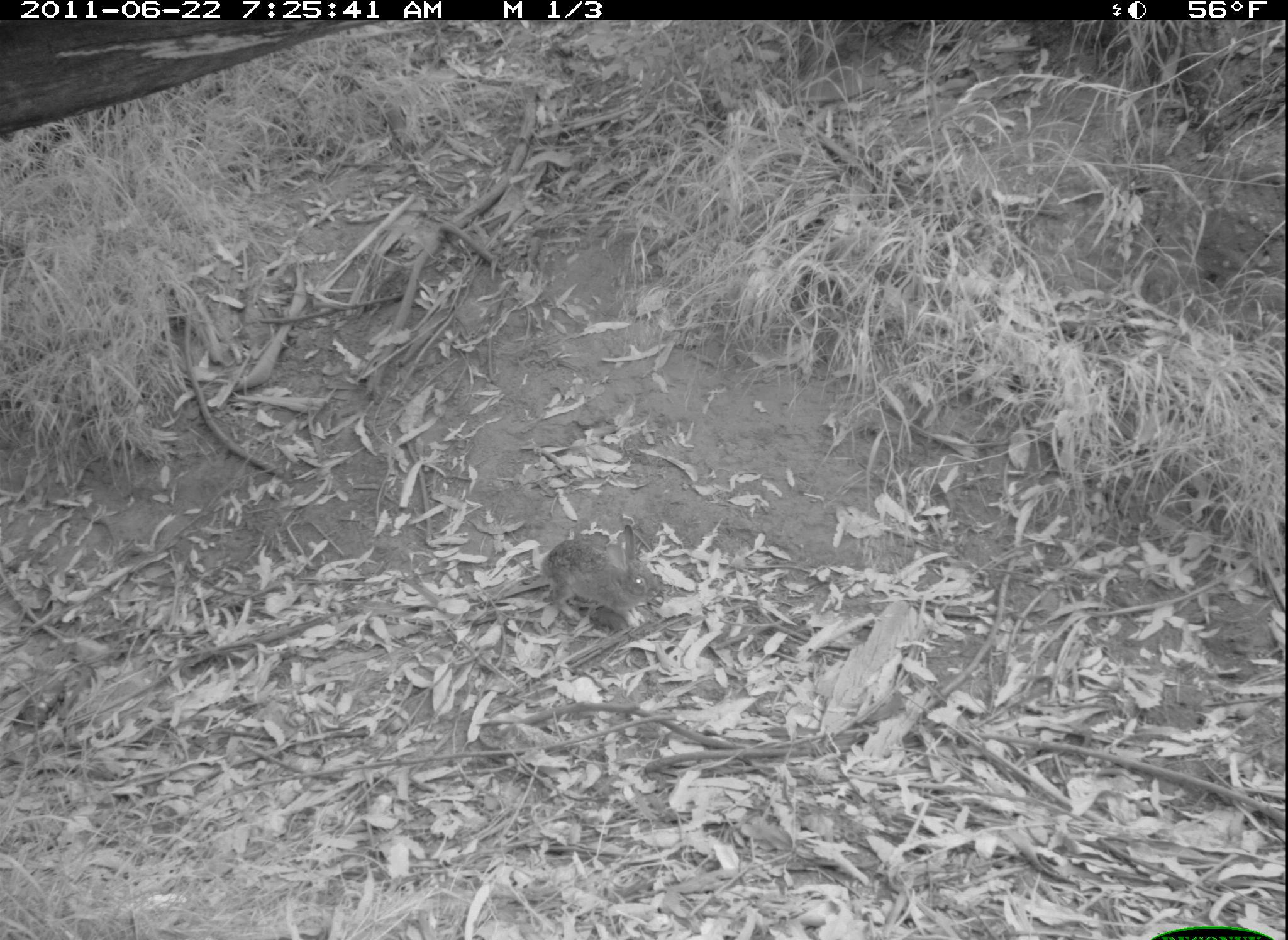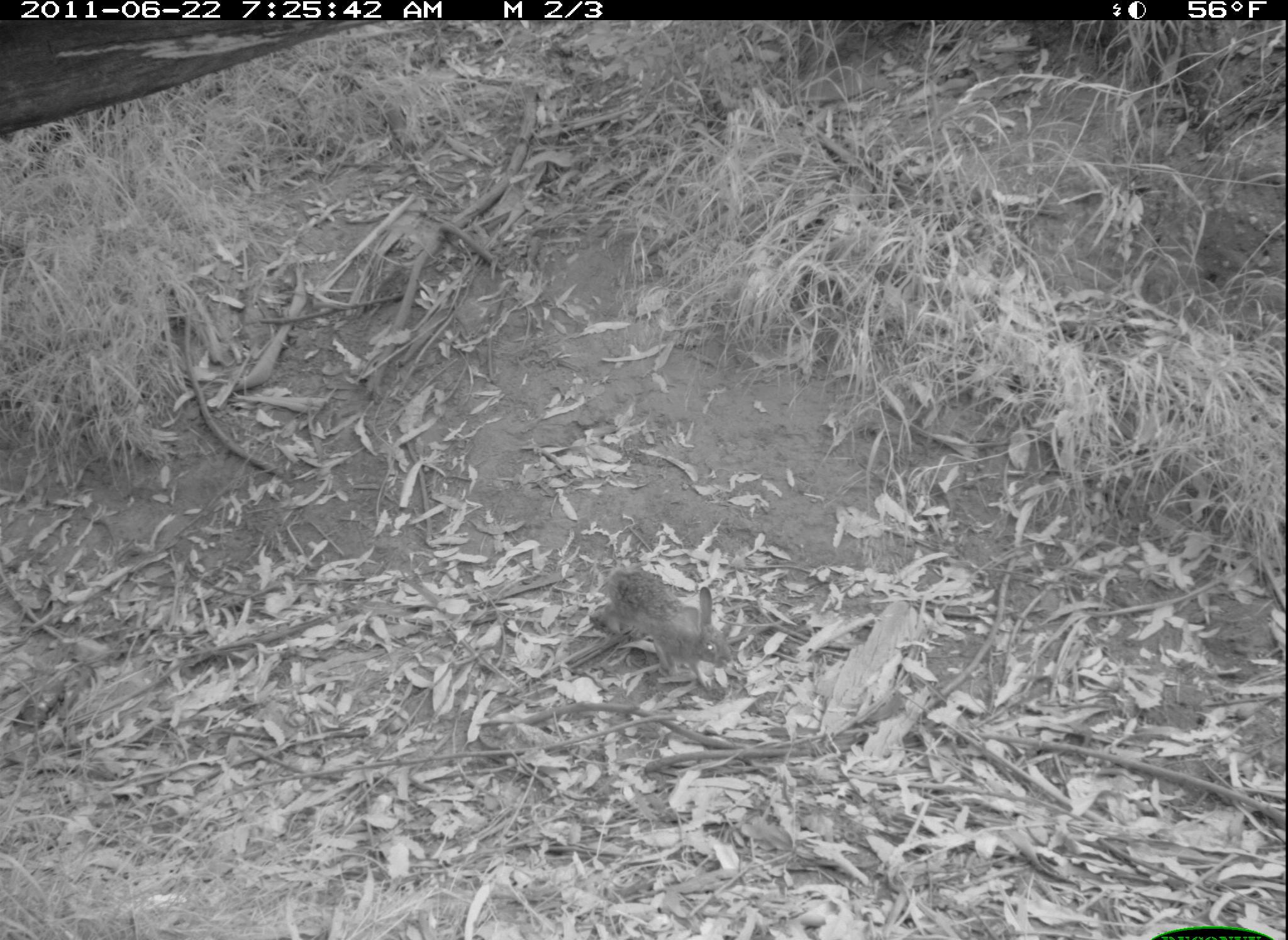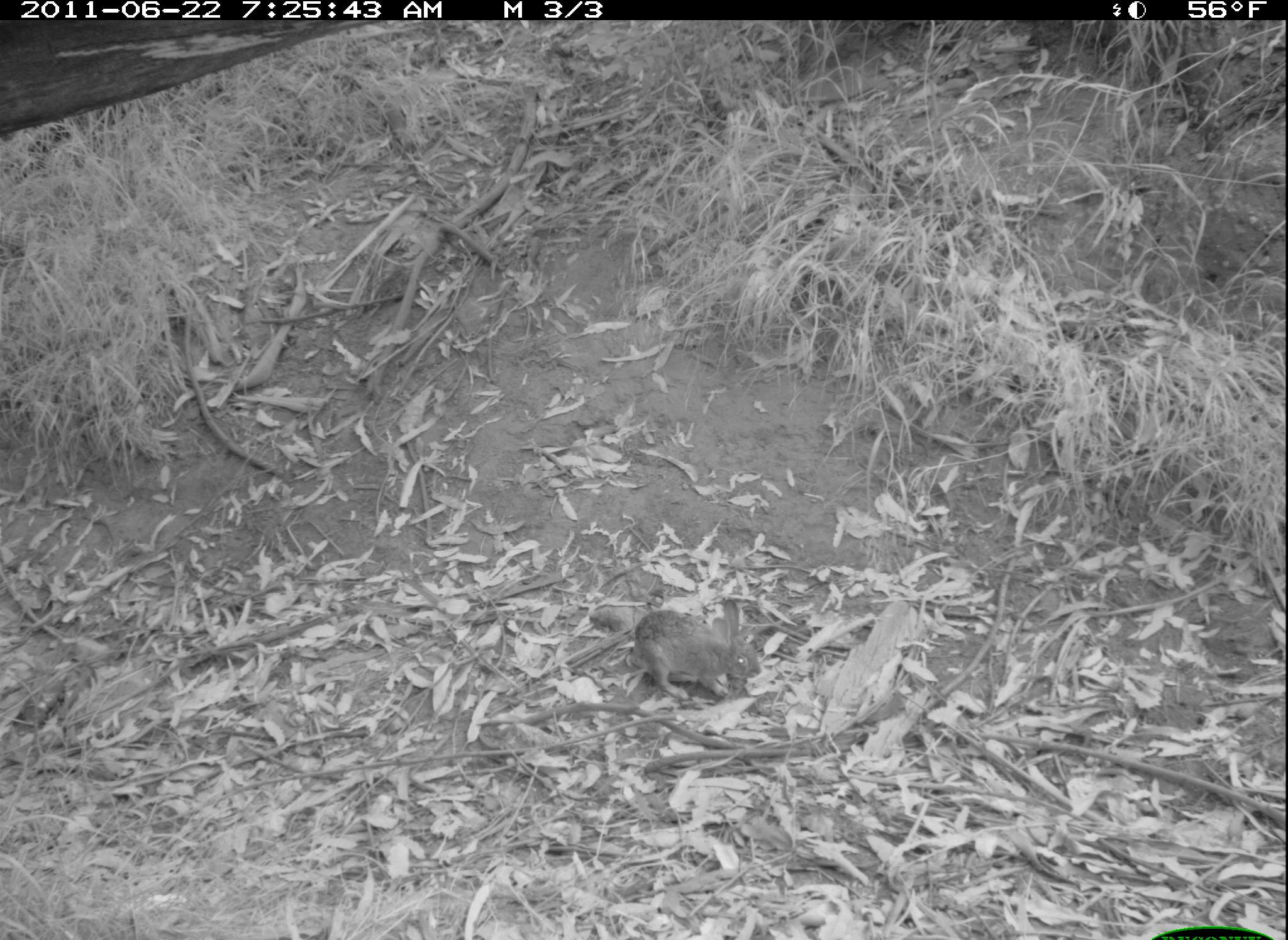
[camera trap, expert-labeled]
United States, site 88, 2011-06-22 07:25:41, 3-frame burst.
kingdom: Animalia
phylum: Chordata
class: Mammalia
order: Lagomorpha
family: Leporidae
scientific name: Leporidae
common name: rabbits and hares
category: rabbit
Rabbit (rabbits and hares) (Leporidae).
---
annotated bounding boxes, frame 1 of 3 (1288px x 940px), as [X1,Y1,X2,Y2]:
rabbit: [491,514,678,638]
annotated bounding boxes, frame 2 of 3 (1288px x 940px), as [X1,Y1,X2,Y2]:
rabbit: [552,533,755,723]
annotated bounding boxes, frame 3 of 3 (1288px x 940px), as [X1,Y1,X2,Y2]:
rabbit: [630,586,770,715]